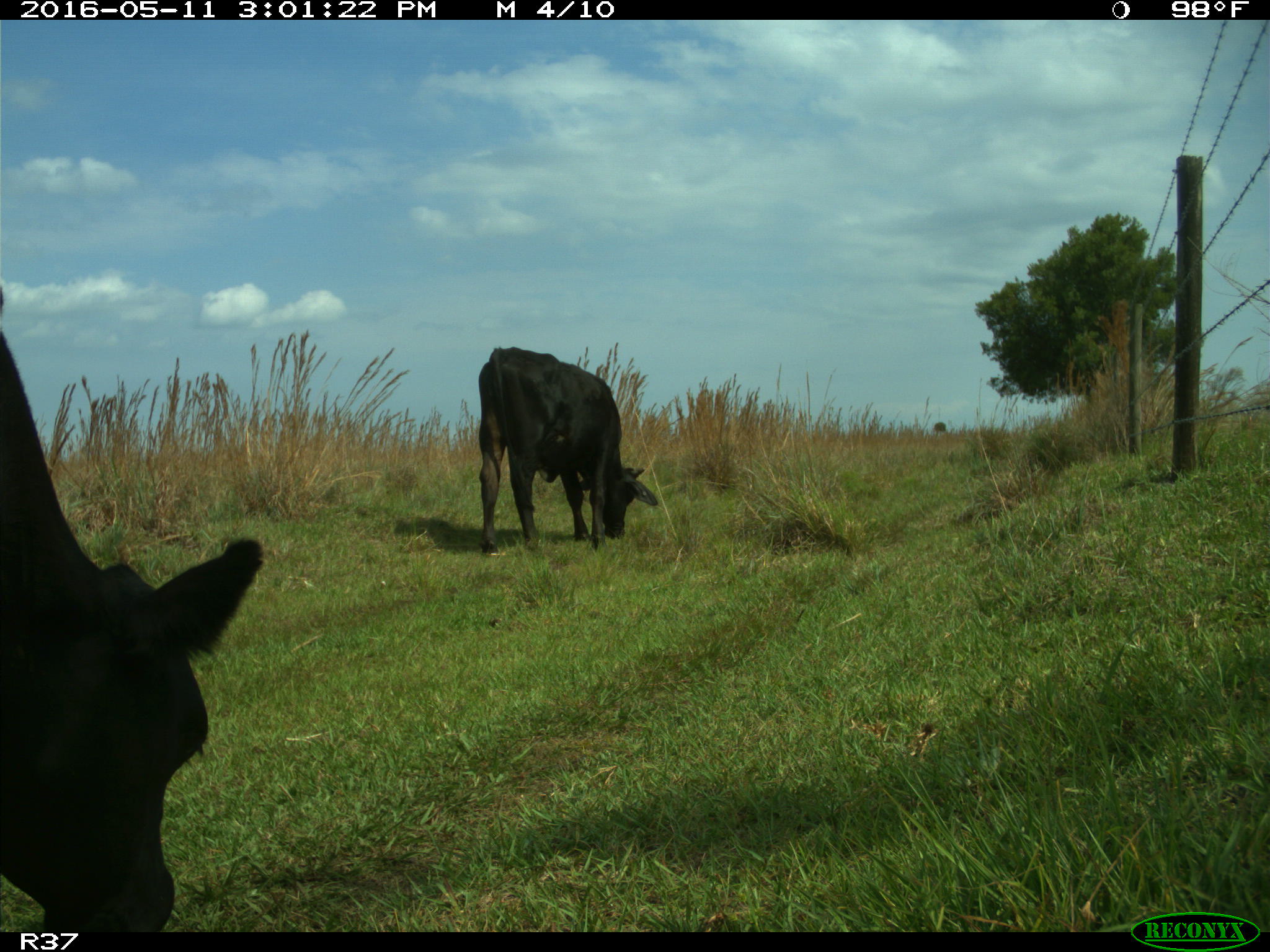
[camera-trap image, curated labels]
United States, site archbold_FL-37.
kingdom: Animalia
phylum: Chordata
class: Mammalia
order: Artiodactyla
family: Bovidae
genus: Bos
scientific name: Bos taurus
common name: domestic cow